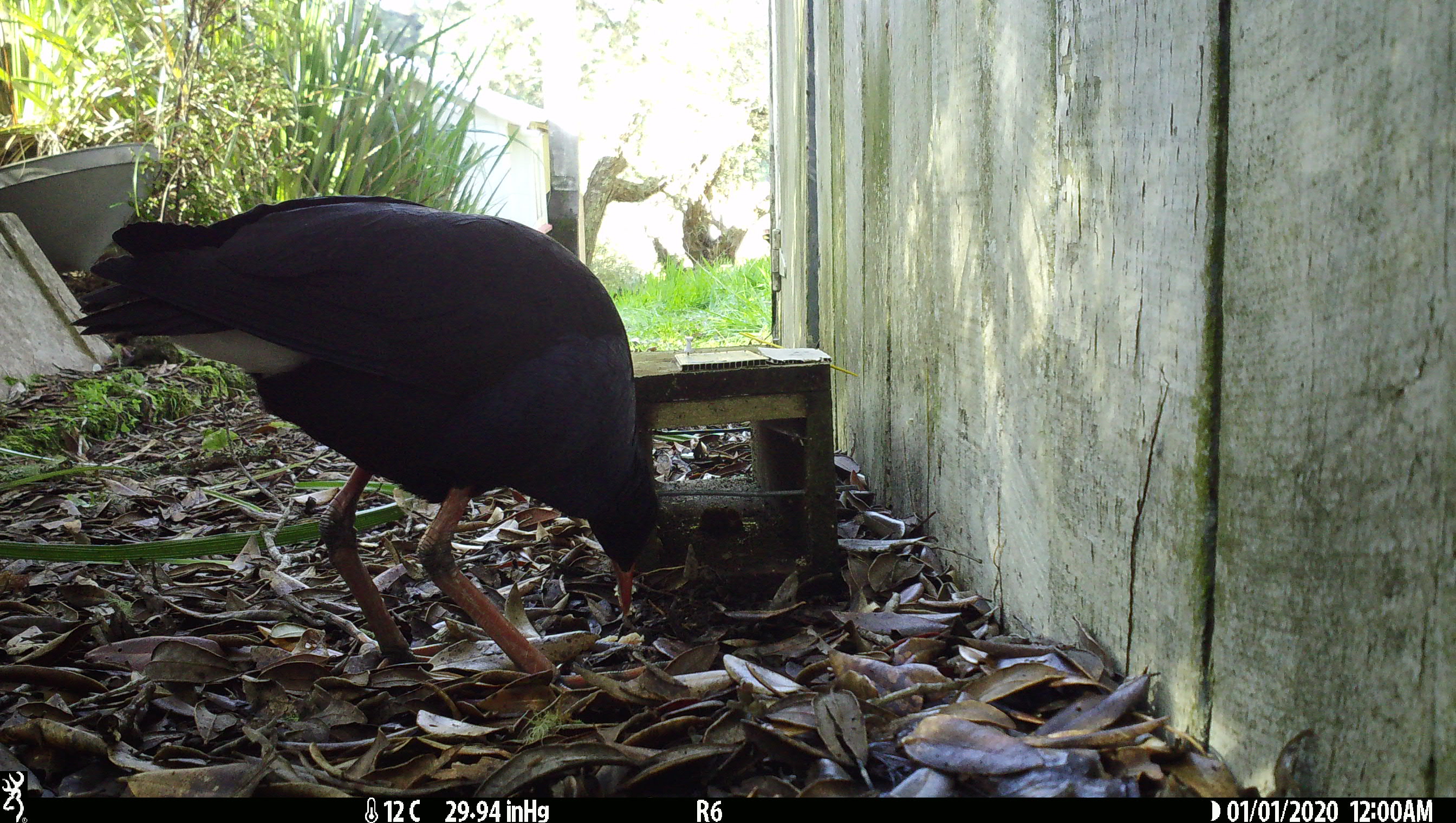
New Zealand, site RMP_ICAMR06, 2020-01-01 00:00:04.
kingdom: Animalia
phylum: Chordata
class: Aves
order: Gruiformes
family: Rallidae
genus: Porphyrio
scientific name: Porphyrio melanotus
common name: australasian swamphen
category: pukeko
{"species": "pukeko (australasian swamphen) (Porphyrio melanotus)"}